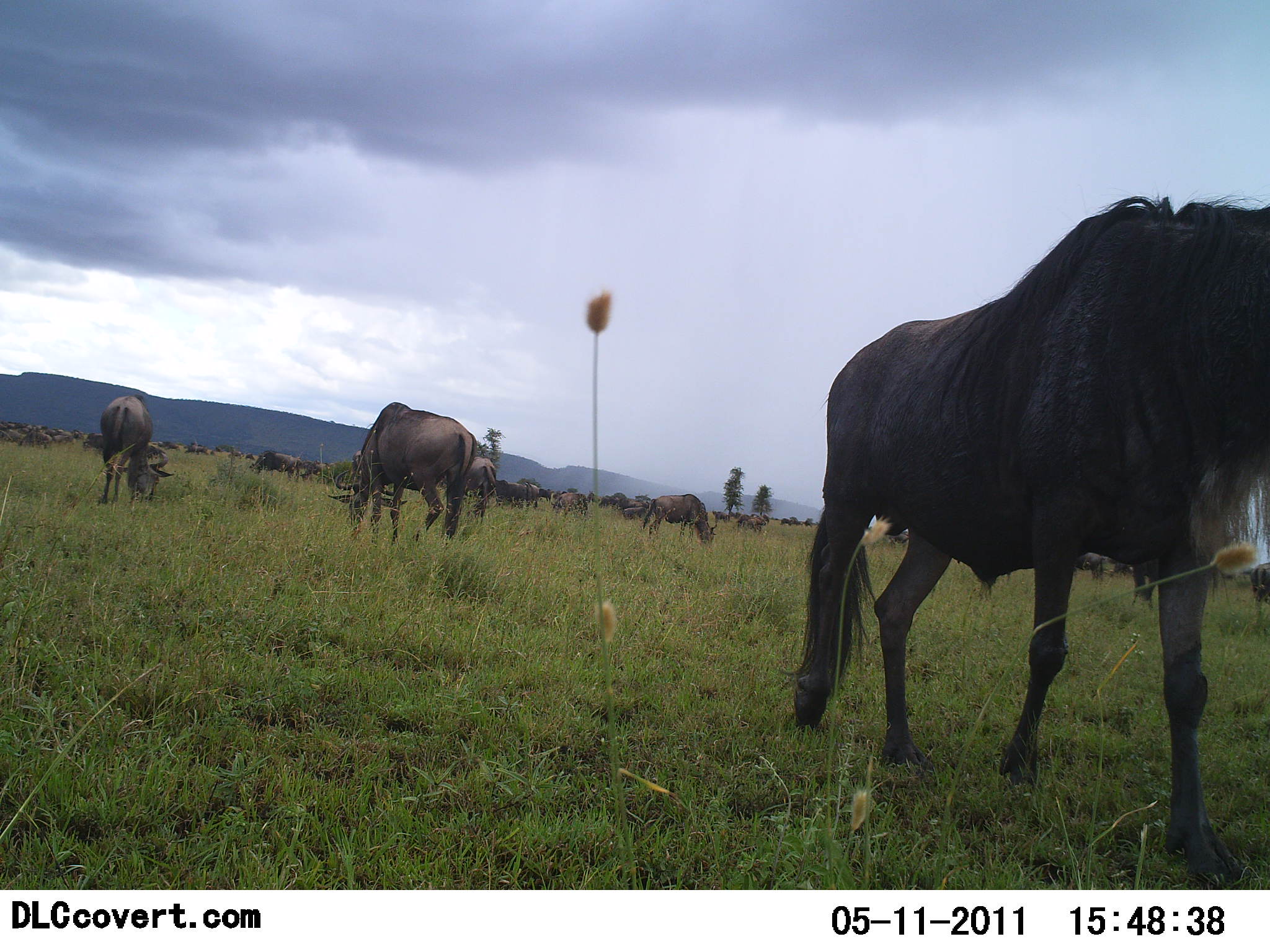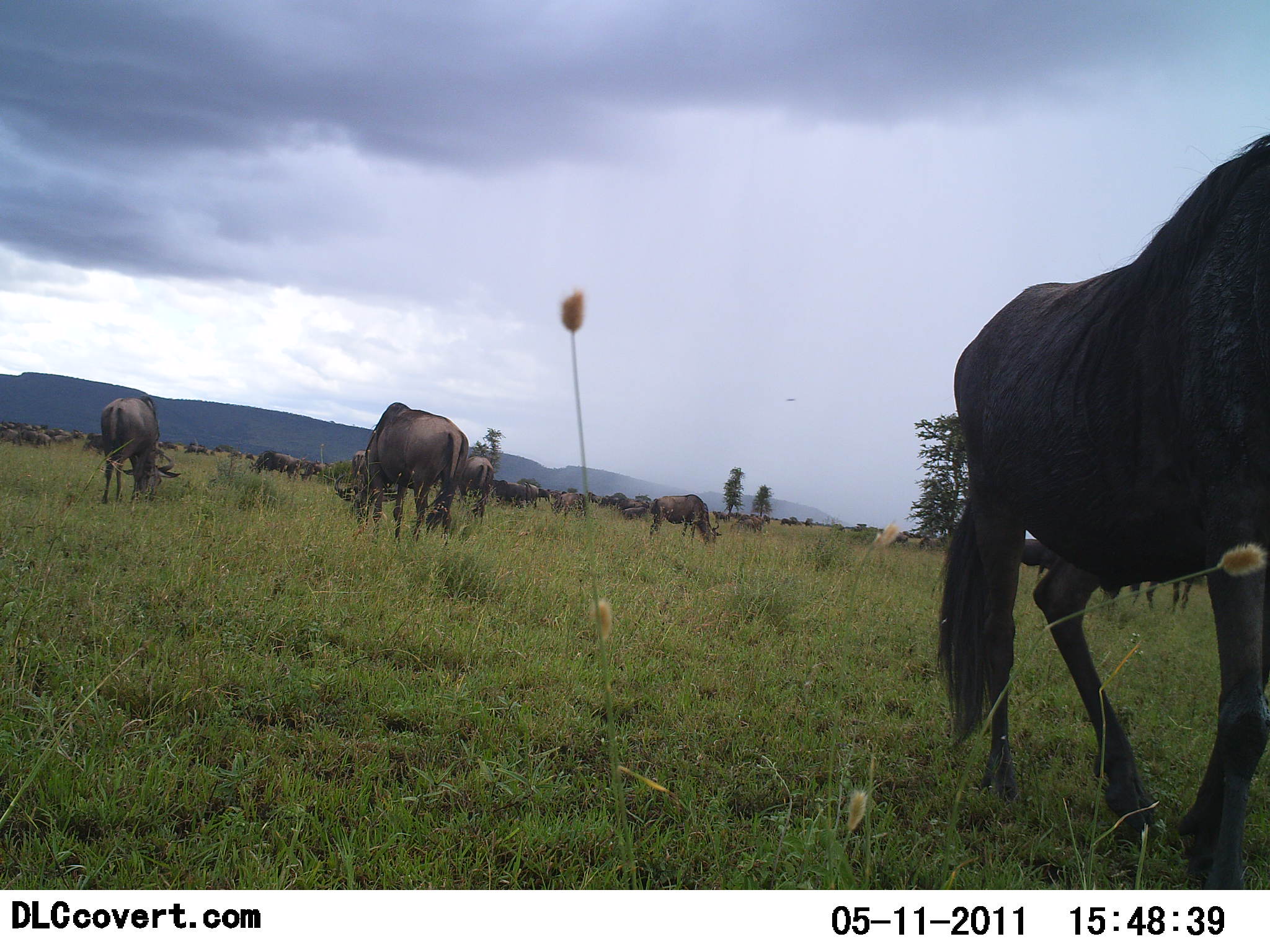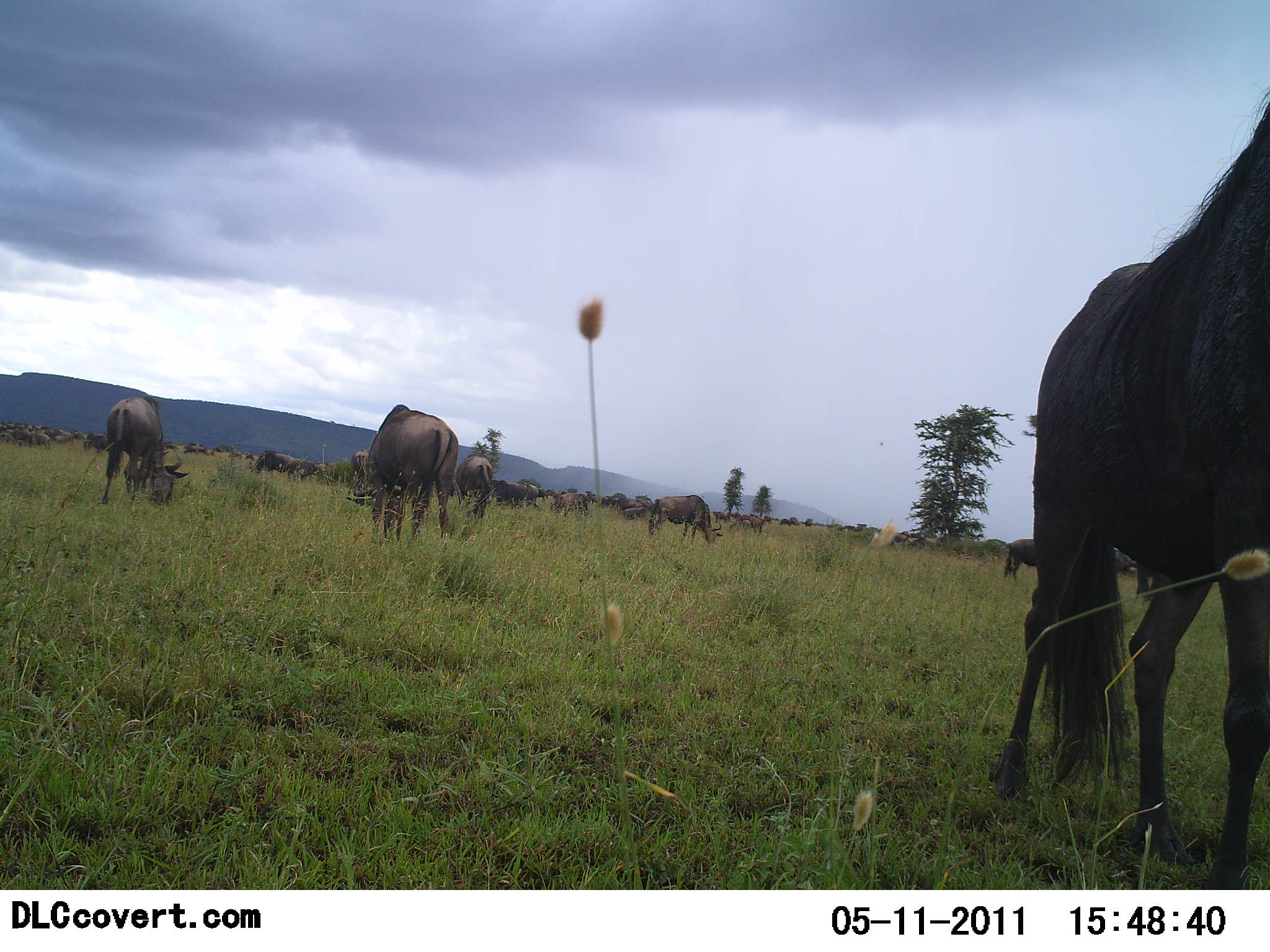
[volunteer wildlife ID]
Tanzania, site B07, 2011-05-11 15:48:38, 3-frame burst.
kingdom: Animalia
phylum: Chordata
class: Mammalia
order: Artiodactyla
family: Bovidae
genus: Connochaetes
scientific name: Connochaetes taurinus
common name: blue wildebeest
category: wildebeest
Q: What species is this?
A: Wildebeest (blue wildebeest) (Connochaetes taurinus).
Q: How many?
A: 11-50.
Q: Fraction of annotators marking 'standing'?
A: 45%.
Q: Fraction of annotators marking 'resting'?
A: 0%.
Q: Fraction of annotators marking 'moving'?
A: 64%.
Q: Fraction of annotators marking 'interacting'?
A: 0%.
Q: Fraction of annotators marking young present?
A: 0%.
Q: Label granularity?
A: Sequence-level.